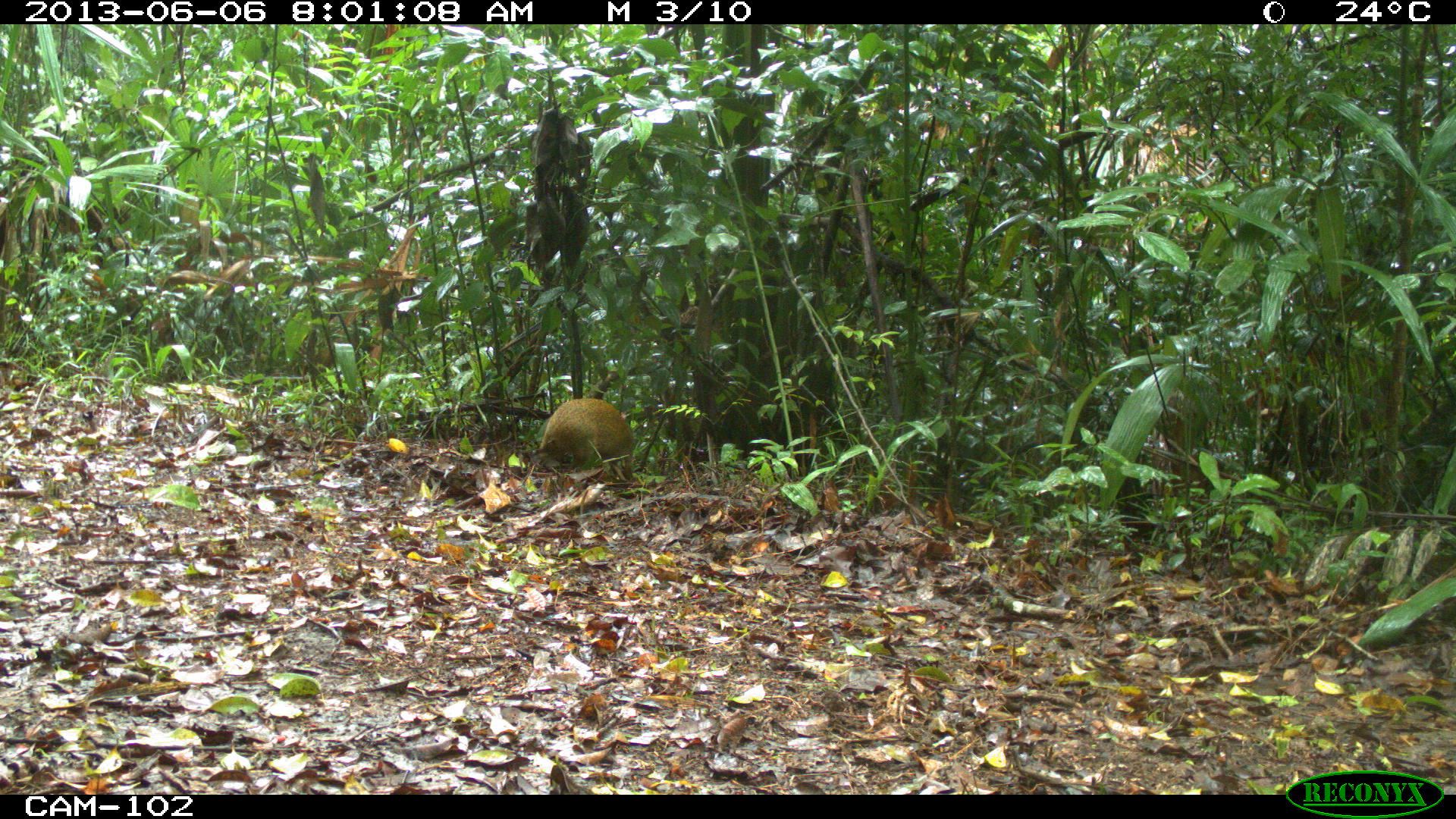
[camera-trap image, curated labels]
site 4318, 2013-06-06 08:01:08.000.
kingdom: Animalia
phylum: Chordata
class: Mammalia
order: Rodentia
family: Dasyproctidae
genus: Dasyprocta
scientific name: Dasyprocta punctata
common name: central american agouti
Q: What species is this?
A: Dasyprocta punctata (central american agouti).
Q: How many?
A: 1.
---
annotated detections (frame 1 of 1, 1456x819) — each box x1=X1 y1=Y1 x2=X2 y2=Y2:
dasyprocta punctata: x1=536 y1=397 x2=635 y2=482